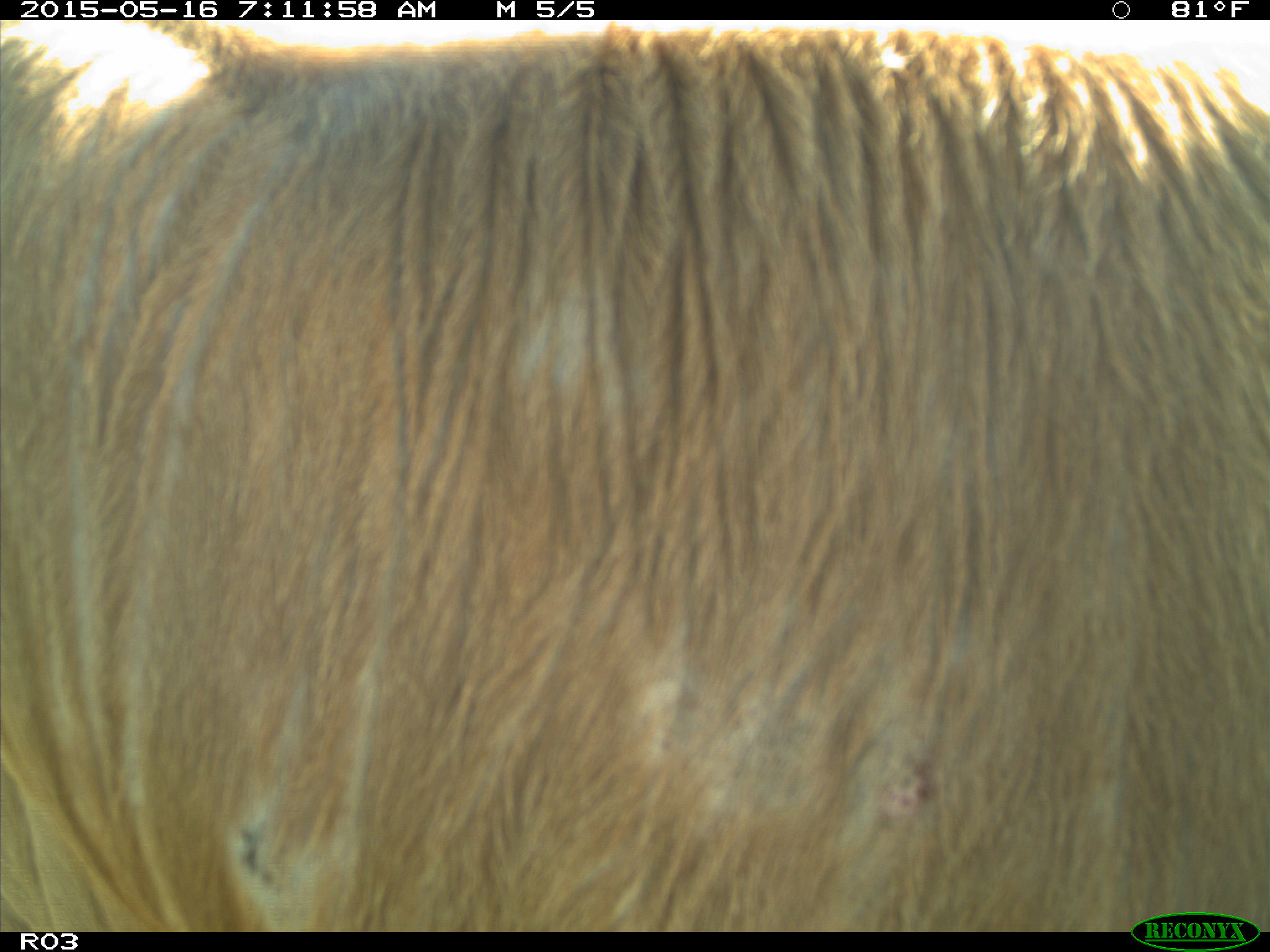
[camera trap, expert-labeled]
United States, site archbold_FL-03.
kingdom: Animalia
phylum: Chordata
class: Mammalia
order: Artiodactyla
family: Bovidae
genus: Bos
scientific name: Bos taurus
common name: domestic cow